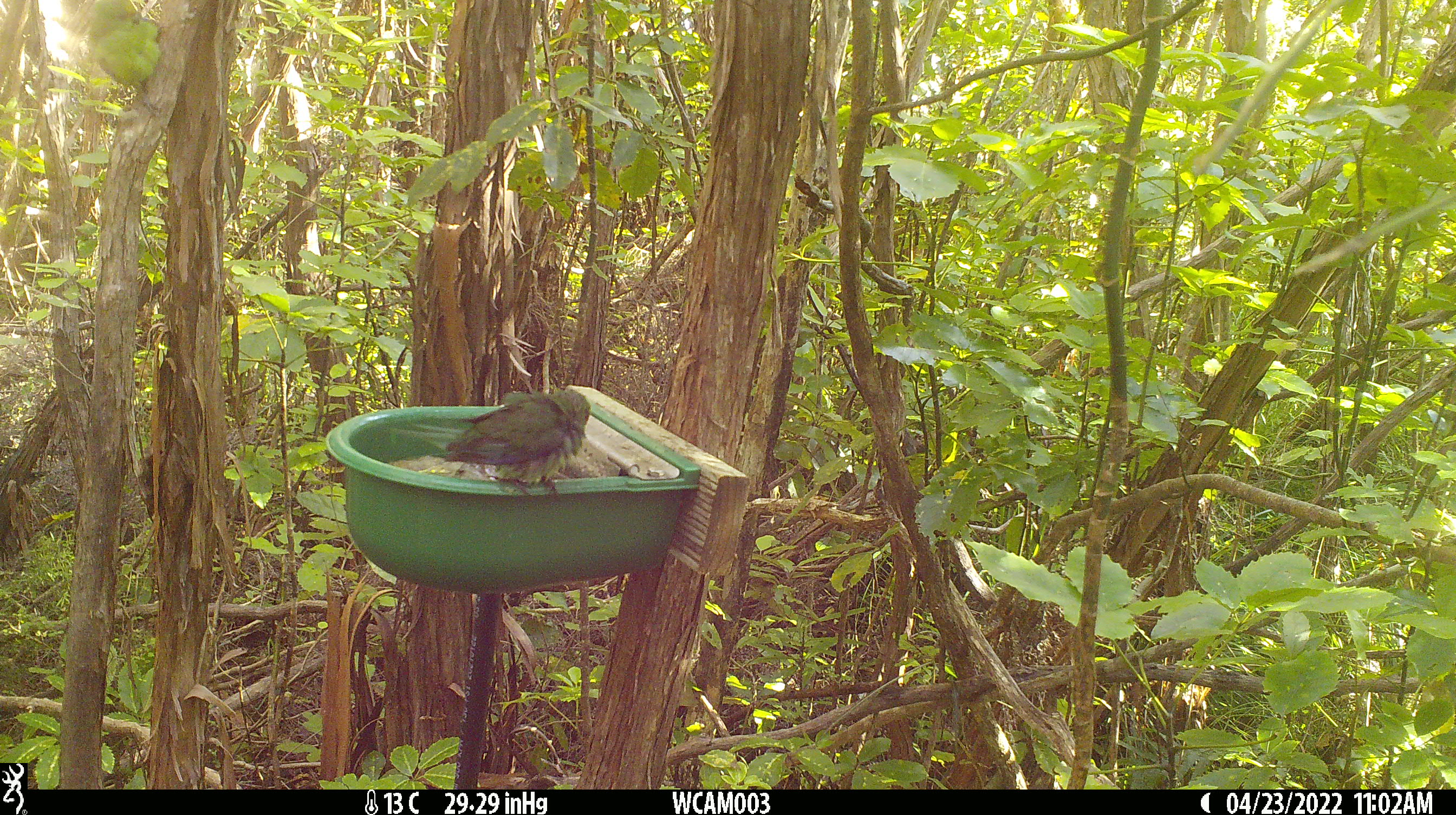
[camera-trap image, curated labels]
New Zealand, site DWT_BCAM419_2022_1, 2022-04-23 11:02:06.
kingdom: Animalia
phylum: Chordata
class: Aves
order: Psittaciformes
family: Psittaculidae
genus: Cyanoramphus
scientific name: Cyanoramphus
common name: parakeet